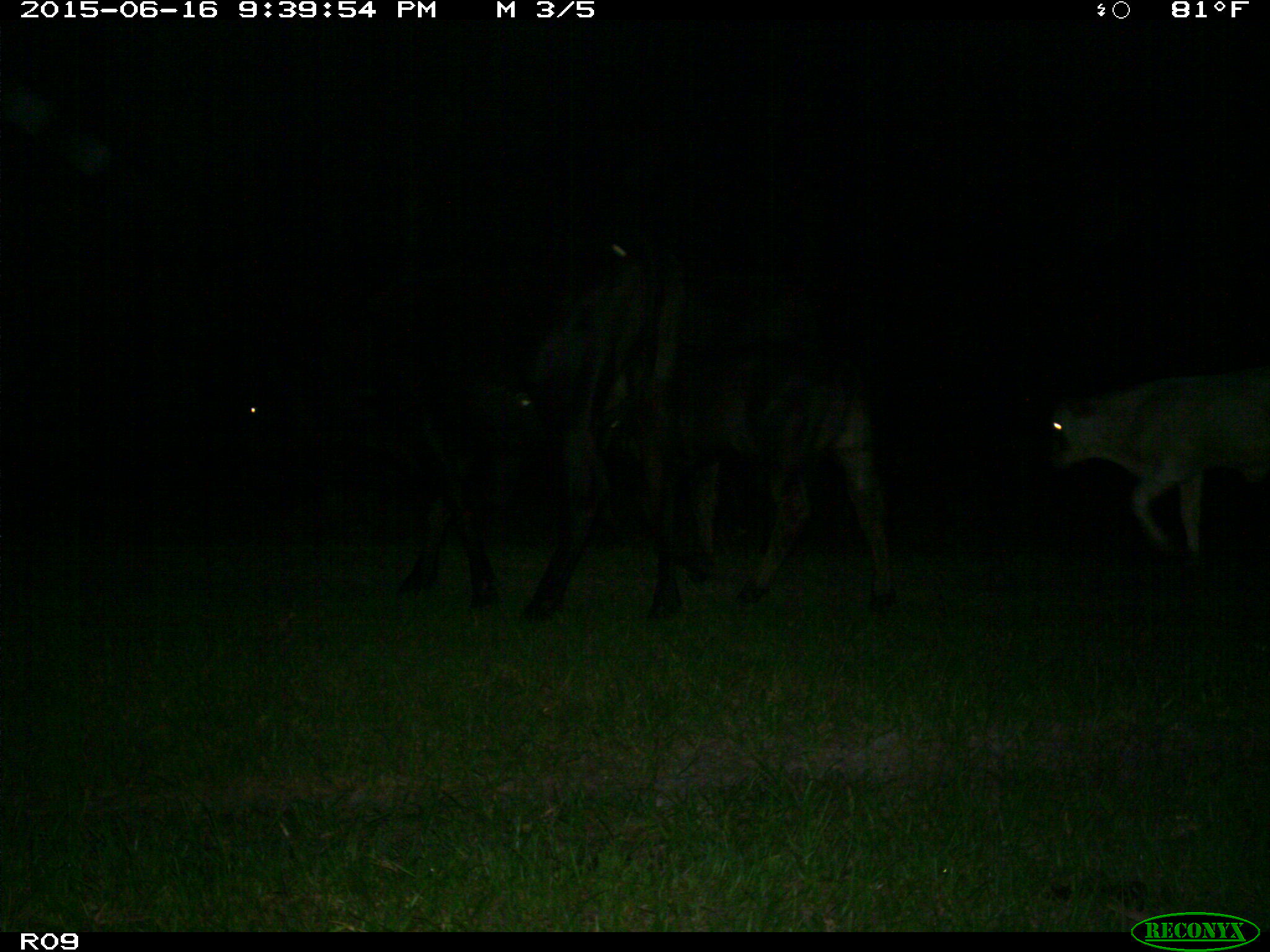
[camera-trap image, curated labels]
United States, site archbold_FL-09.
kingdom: Animalia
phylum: Chordata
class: Mammalia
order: Artiodactyla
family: Bovidae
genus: Bos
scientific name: Bos taurus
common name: domestic cow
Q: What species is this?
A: Bos taurus (domestic cow).